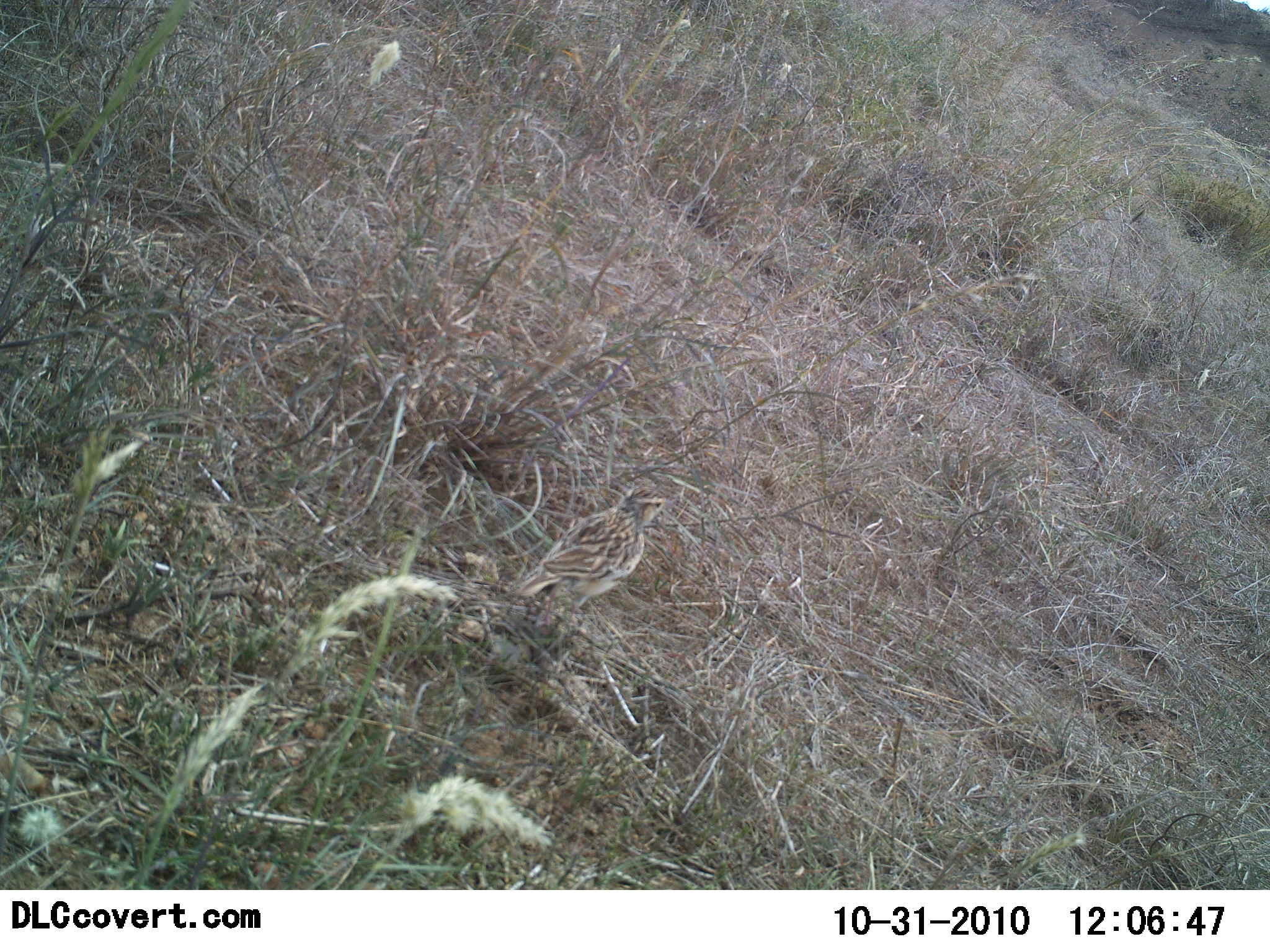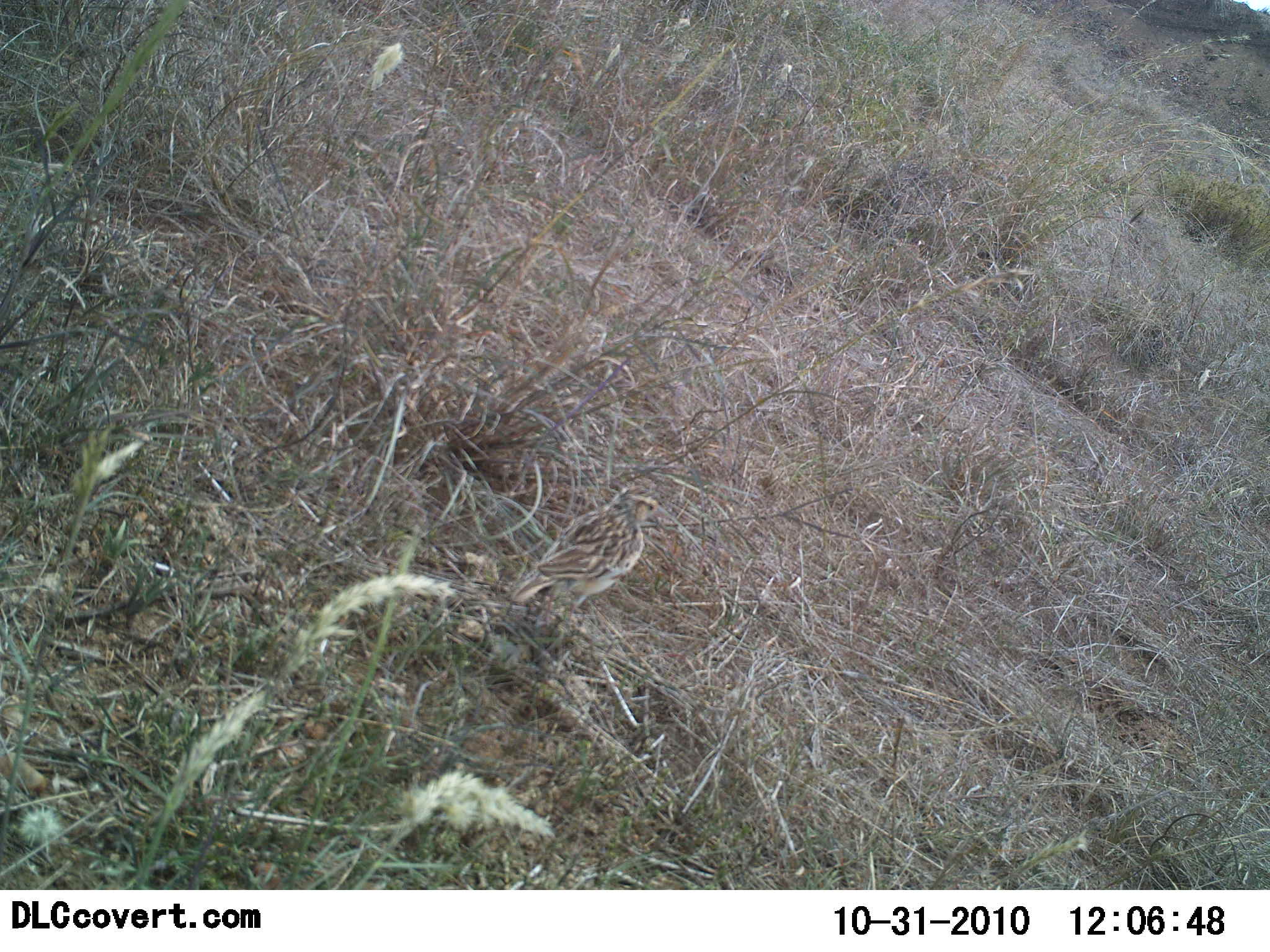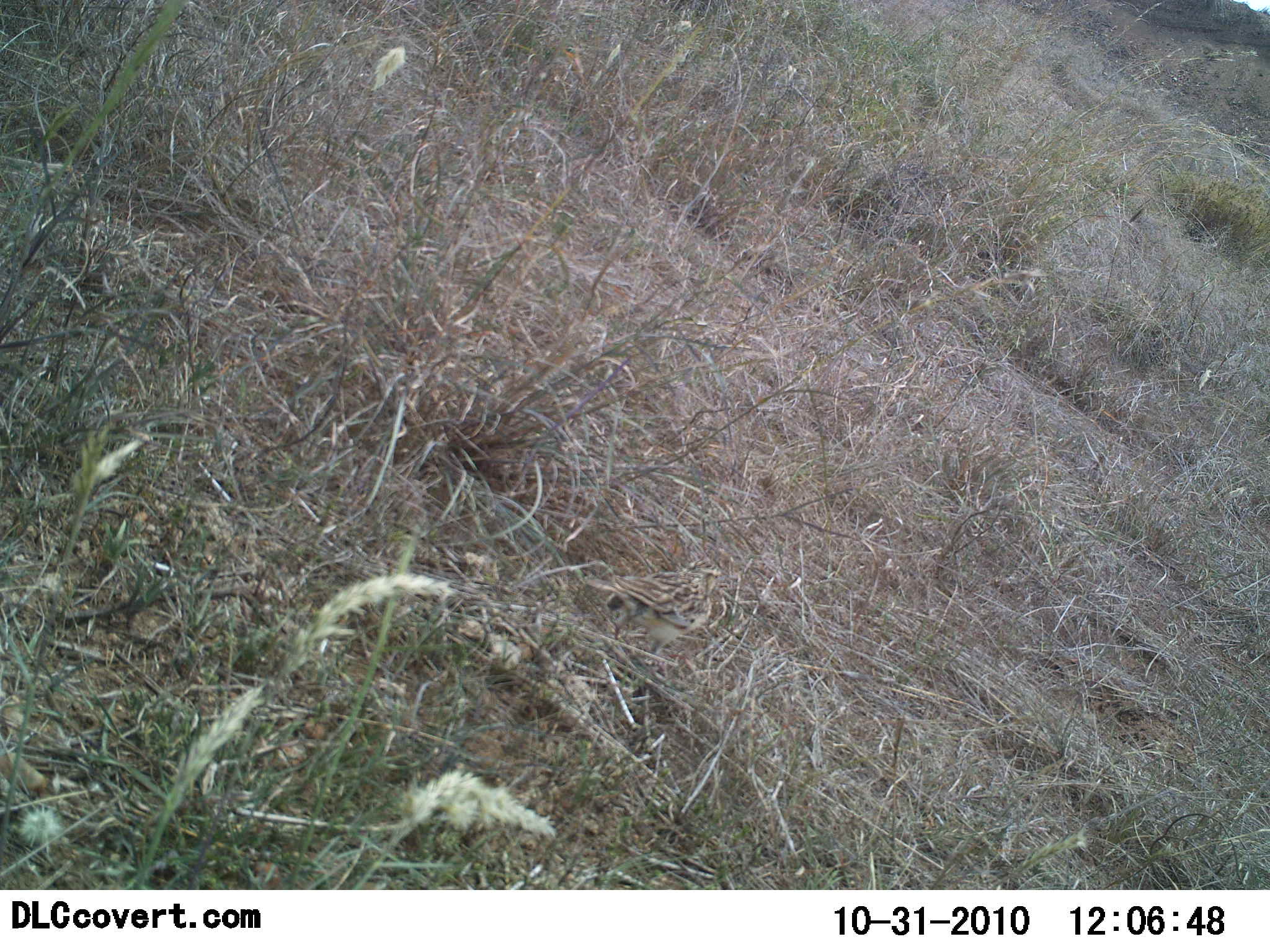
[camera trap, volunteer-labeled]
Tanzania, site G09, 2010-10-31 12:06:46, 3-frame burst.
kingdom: Animalia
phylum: Chordata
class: Aves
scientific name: Aves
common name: bird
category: otherbird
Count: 1.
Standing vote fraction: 53%.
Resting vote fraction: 0%.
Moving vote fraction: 42%.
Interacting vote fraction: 0%.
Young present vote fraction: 0%.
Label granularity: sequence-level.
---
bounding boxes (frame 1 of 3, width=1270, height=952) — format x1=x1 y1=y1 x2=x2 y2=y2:
animal: x1=514 y1=487 x2=671 y2=627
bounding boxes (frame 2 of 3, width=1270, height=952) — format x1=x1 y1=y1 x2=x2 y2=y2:
animal: x1=509 y1=487 x2=663 y2=628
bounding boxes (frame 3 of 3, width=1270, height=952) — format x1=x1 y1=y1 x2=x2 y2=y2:
animal: x1=585 y1=559 x2=729 y2=654